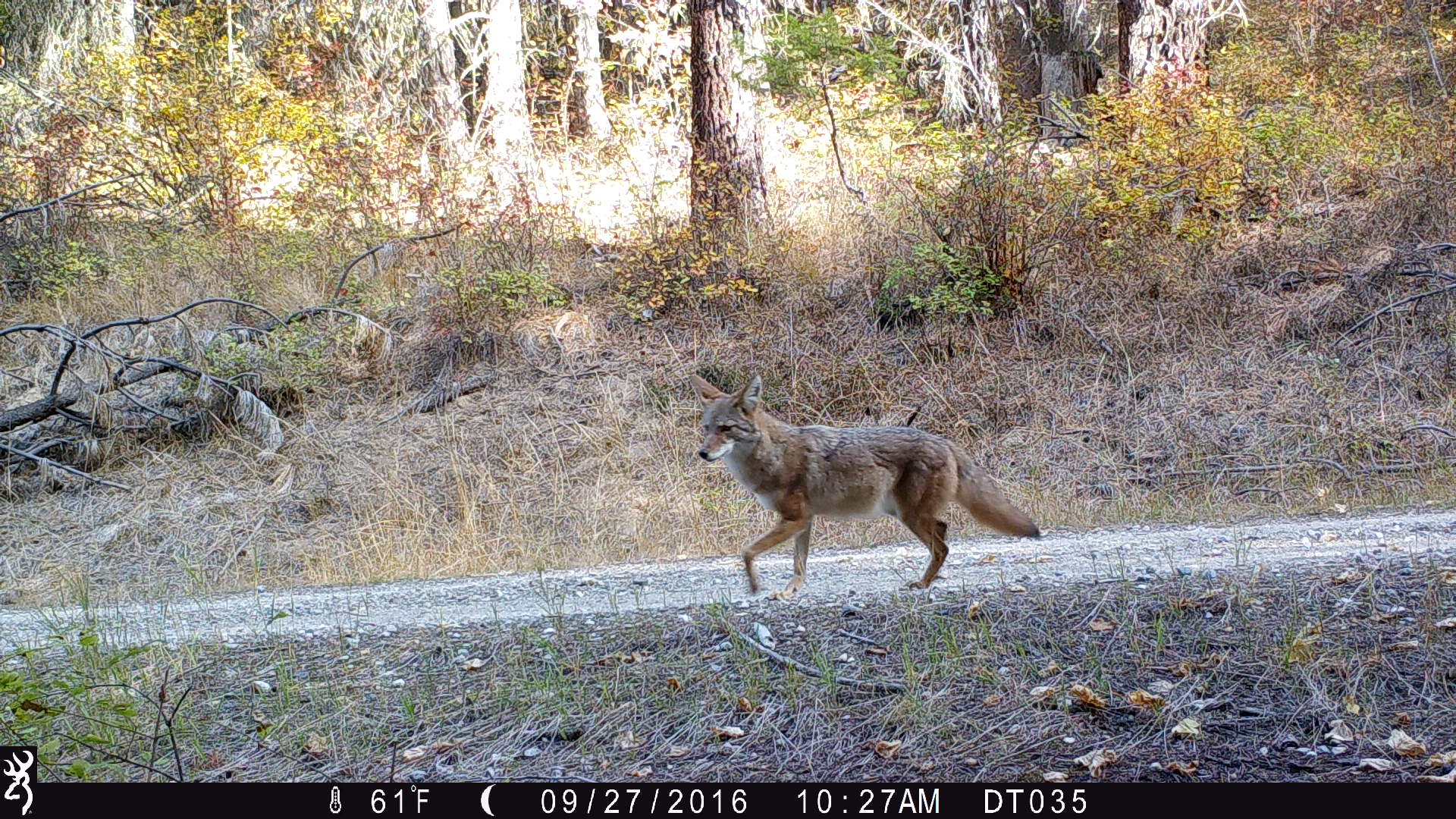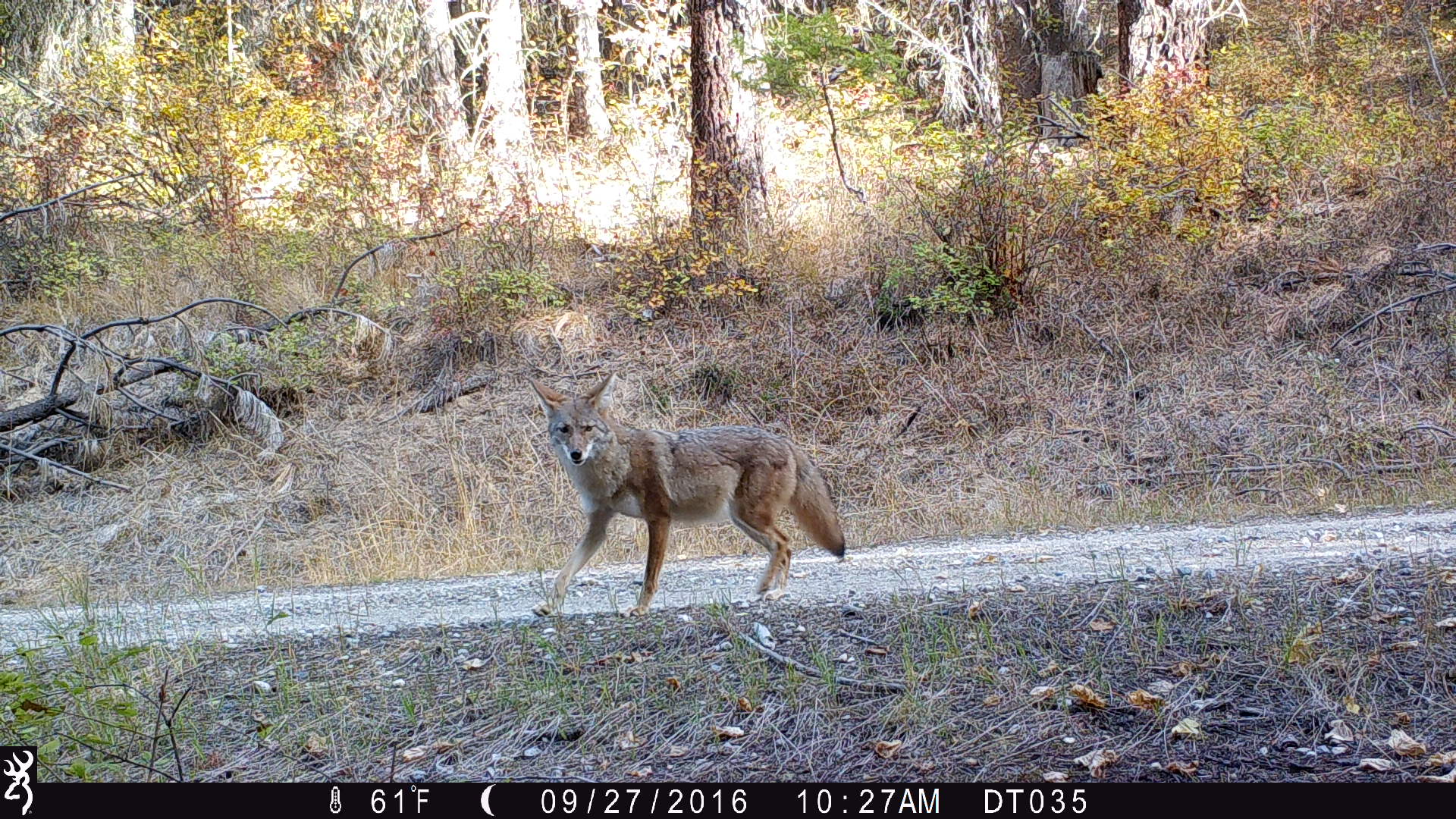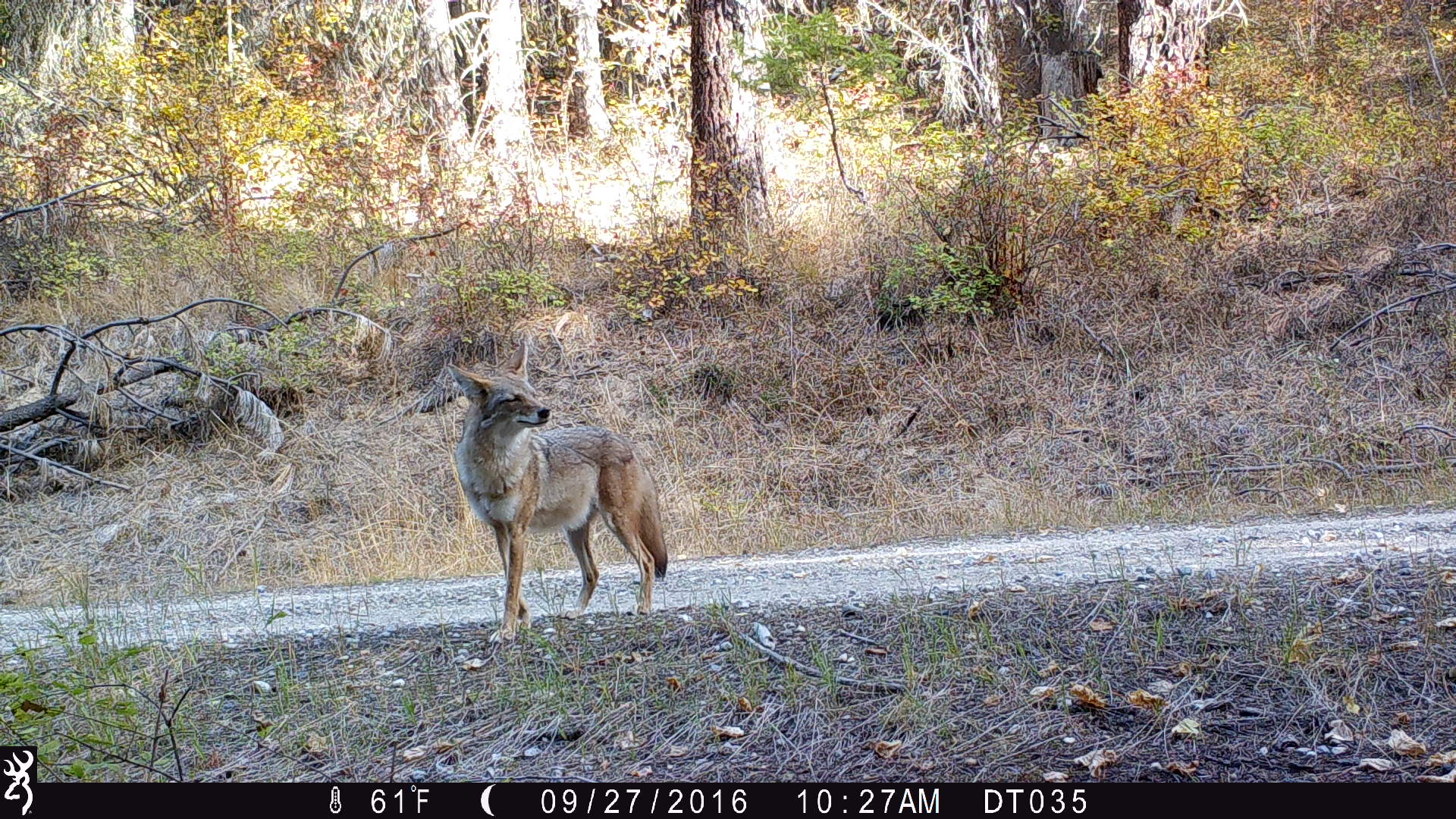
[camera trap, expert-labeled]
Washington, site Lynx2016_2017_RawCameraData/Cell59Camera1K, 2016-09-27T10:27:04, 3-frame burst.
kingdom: Animalia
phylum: Chordata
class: Mammalia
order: Carnivora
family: Canidae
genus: Canis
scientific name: Canis latrans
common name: coyote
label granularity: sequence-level